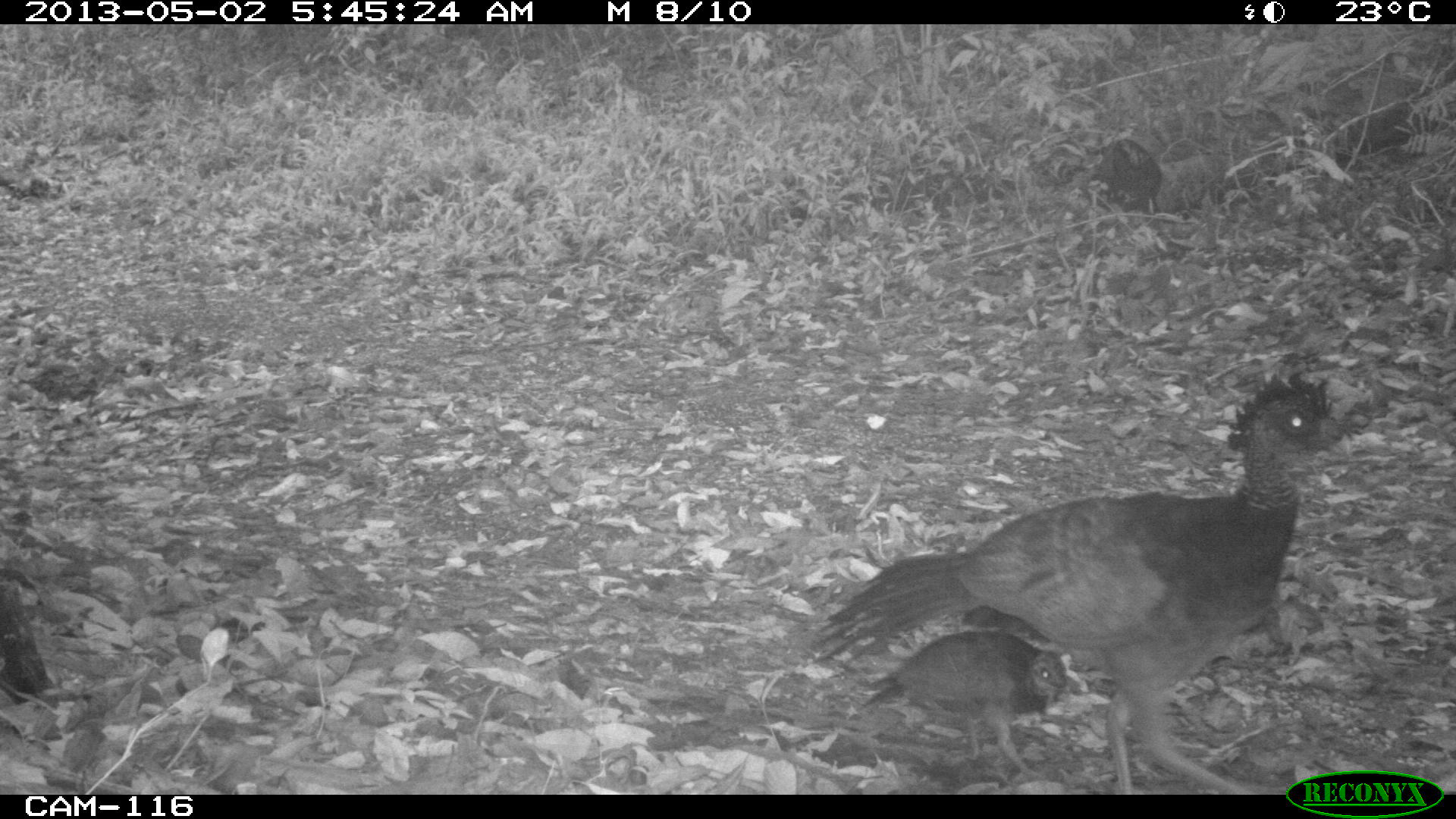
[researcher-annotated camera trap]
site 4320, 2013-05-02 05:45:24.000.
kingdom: Animalia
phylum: Chordata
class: Aves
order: Galliformes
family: Cracidae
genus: Crax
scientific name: Crax rubra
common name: great curassow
Crax rubra (great curassow), count 1, sex female.